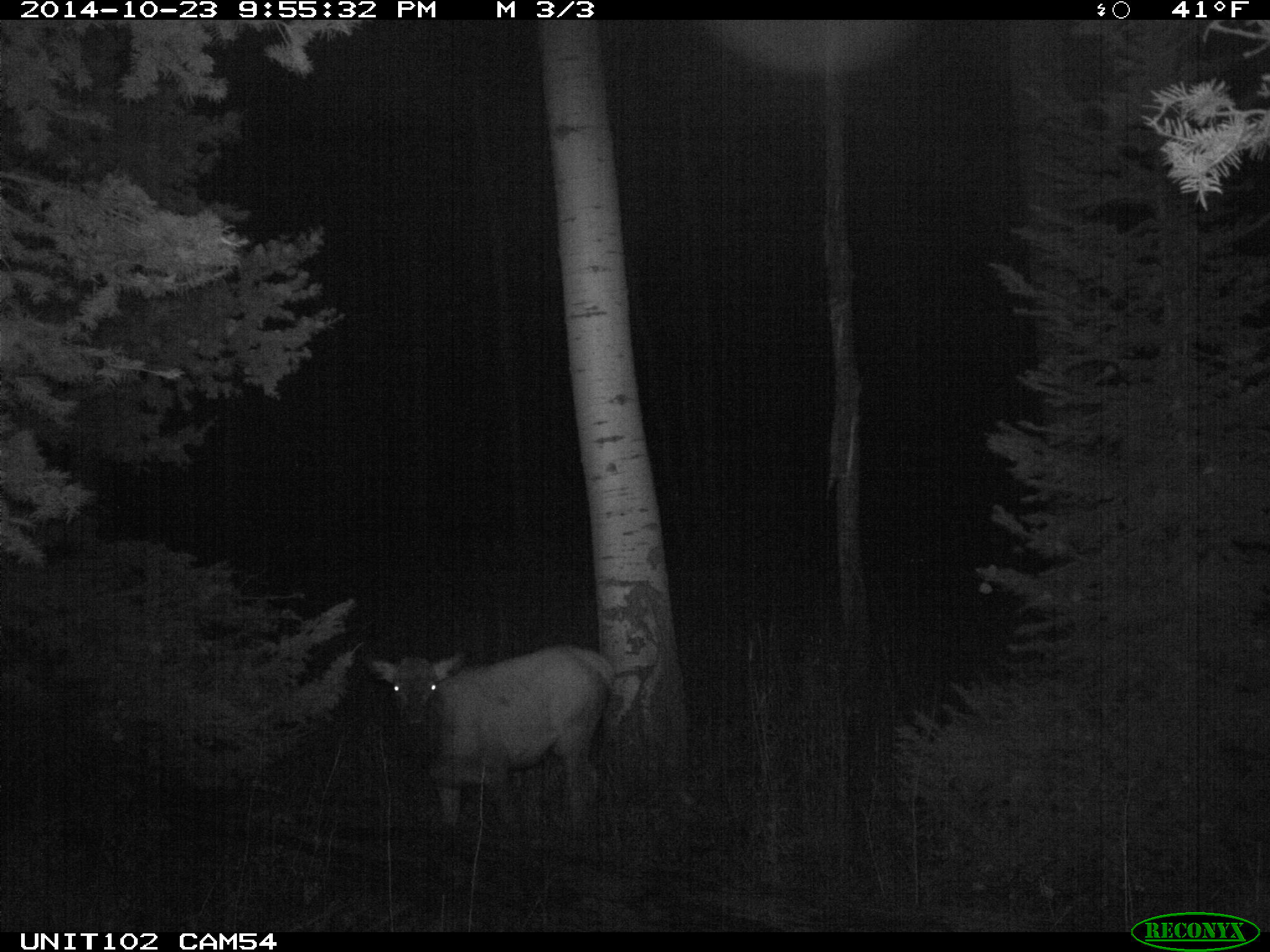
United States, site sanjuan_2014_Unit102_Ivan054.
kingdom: Animalia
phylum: Chordata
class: Mammalia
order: Artiodactyla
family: Cervidae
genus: Cervus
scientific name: Cervus elaphus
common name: red deer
Cervus elaphus (red deer).